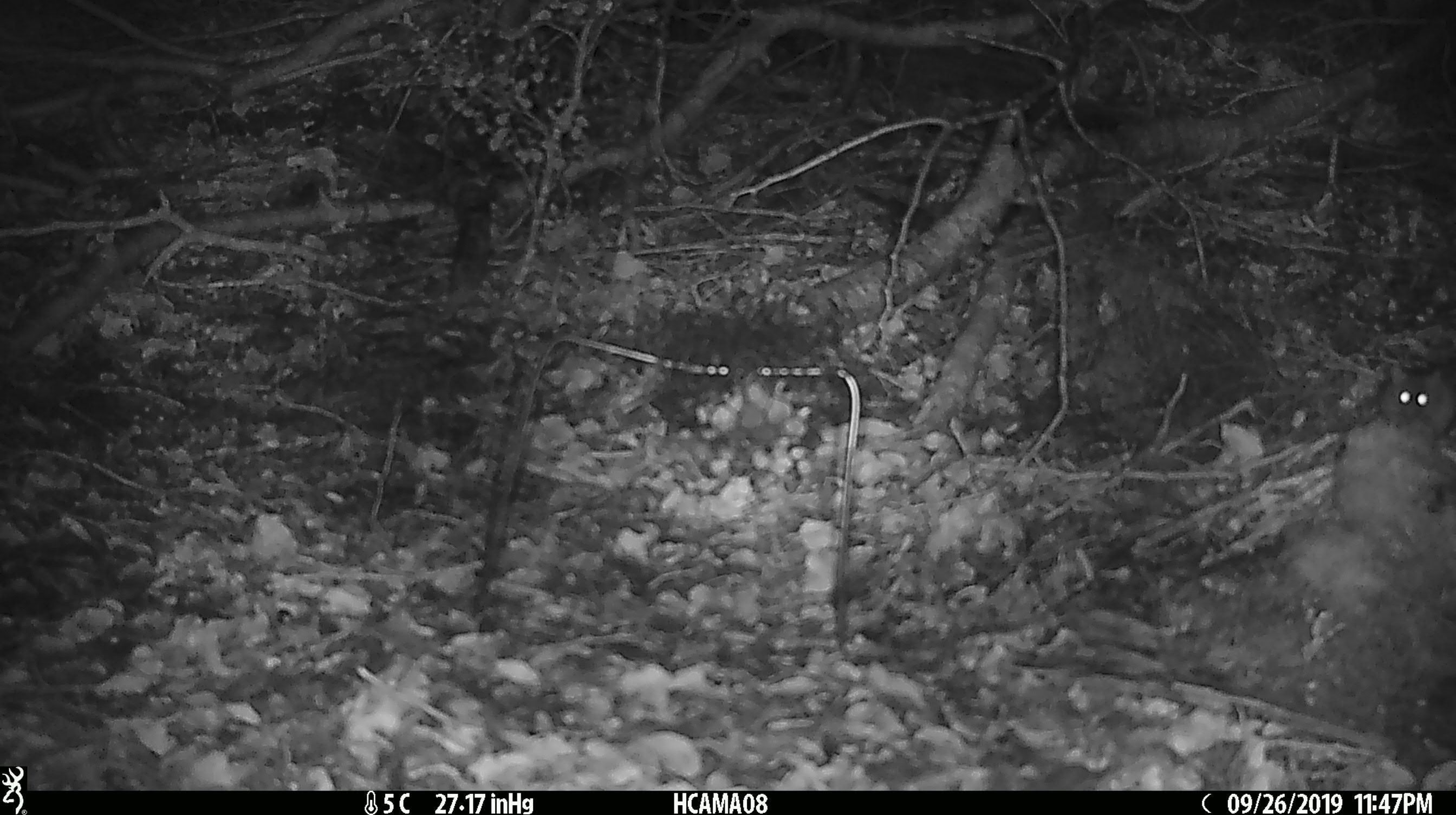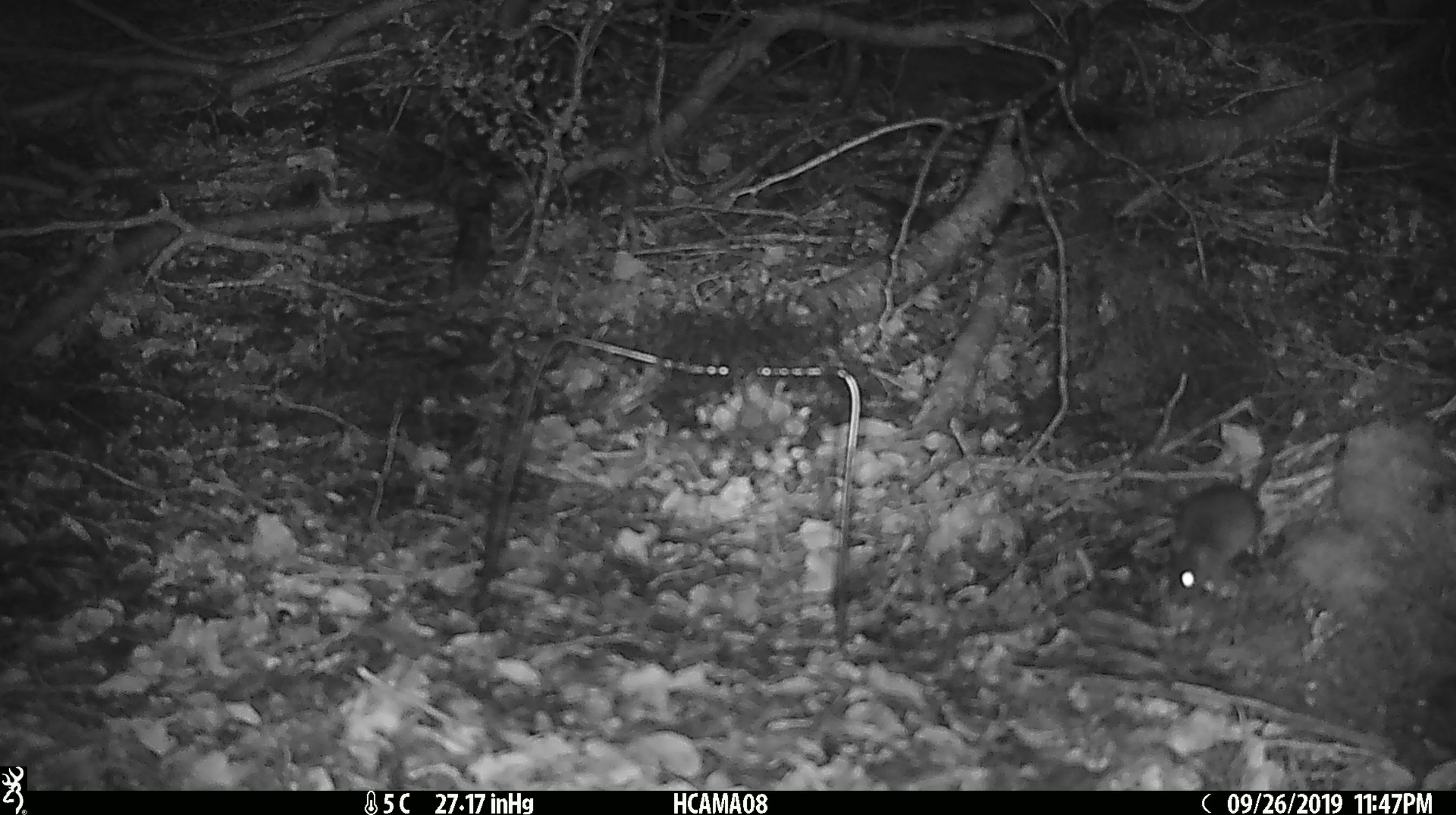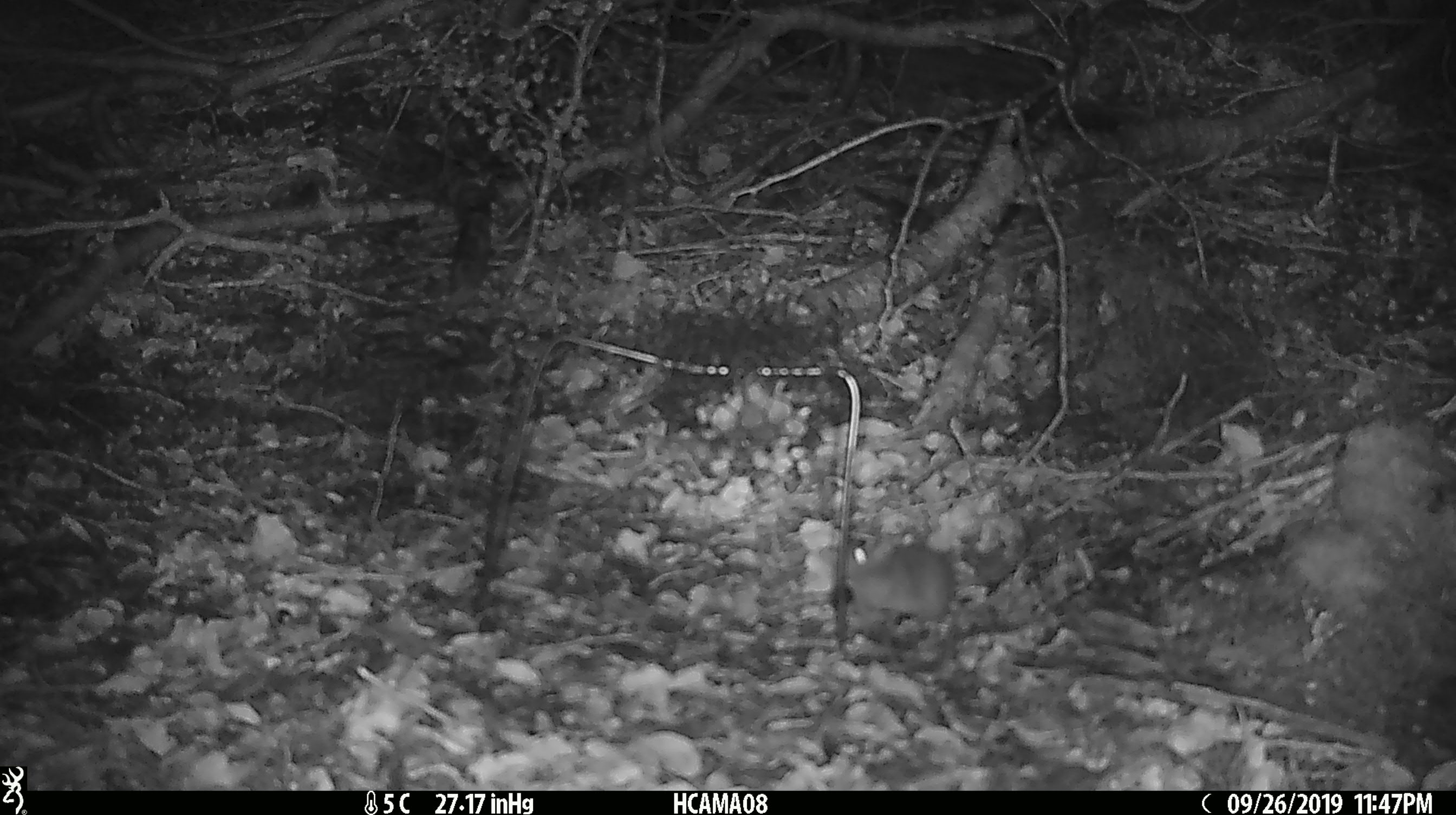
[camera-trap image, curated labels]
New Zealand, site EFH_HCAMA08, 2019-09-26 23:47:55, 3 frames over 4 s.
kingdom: Animalia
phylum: Chordata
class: Mammalia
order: Rodentia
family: Muridae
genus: Mus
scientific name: Mus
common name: mouse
Mouse (Mus).